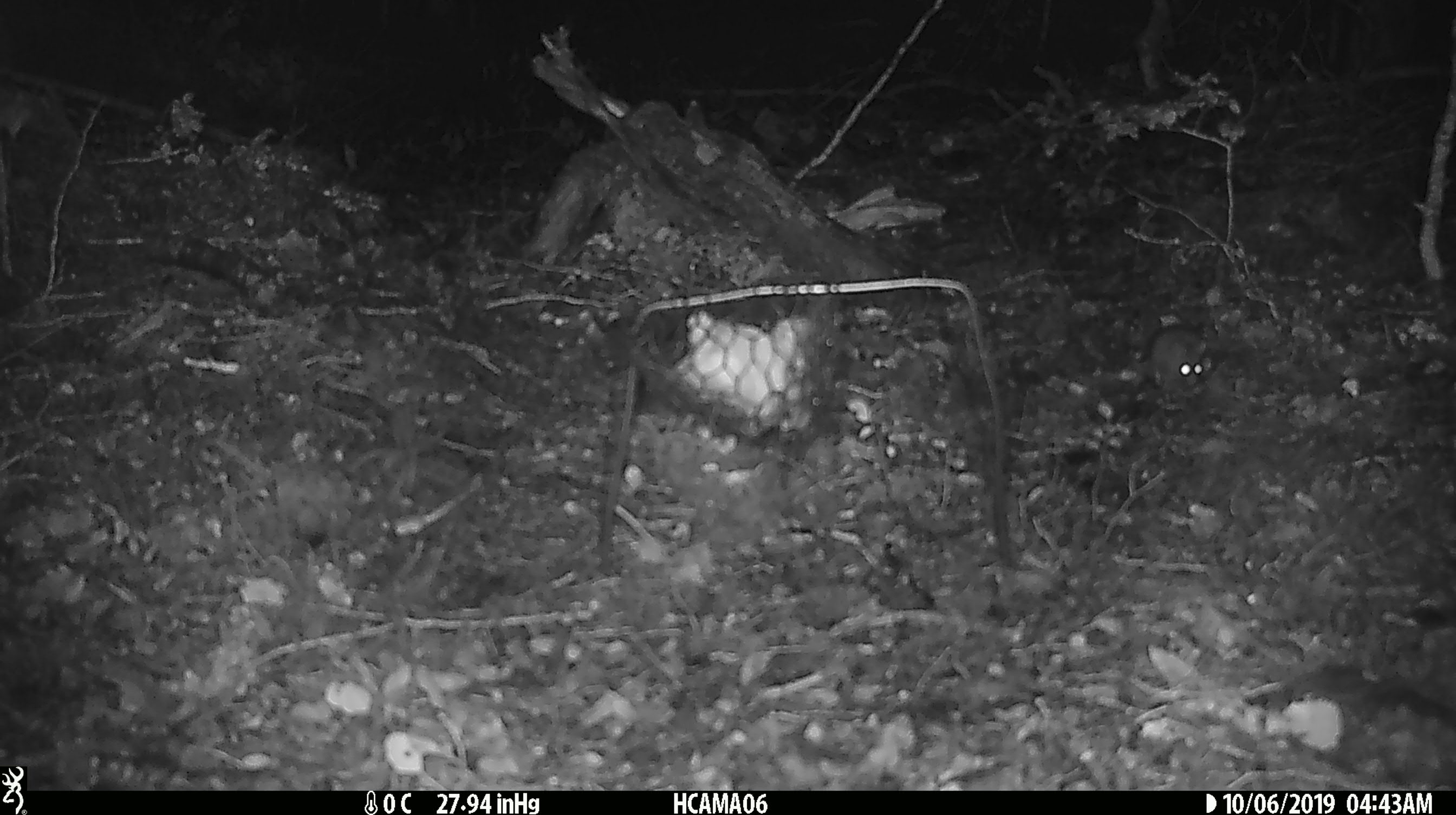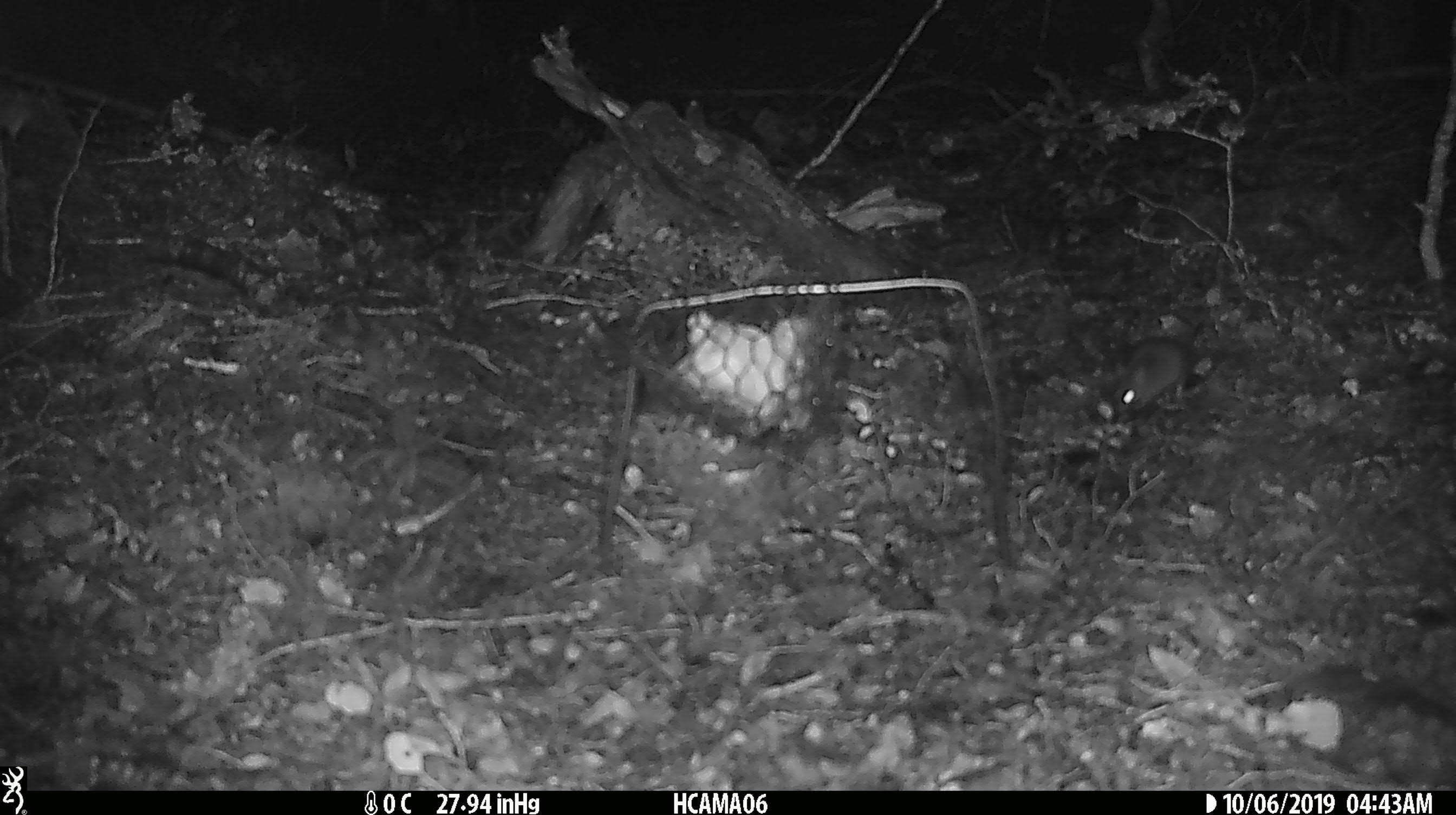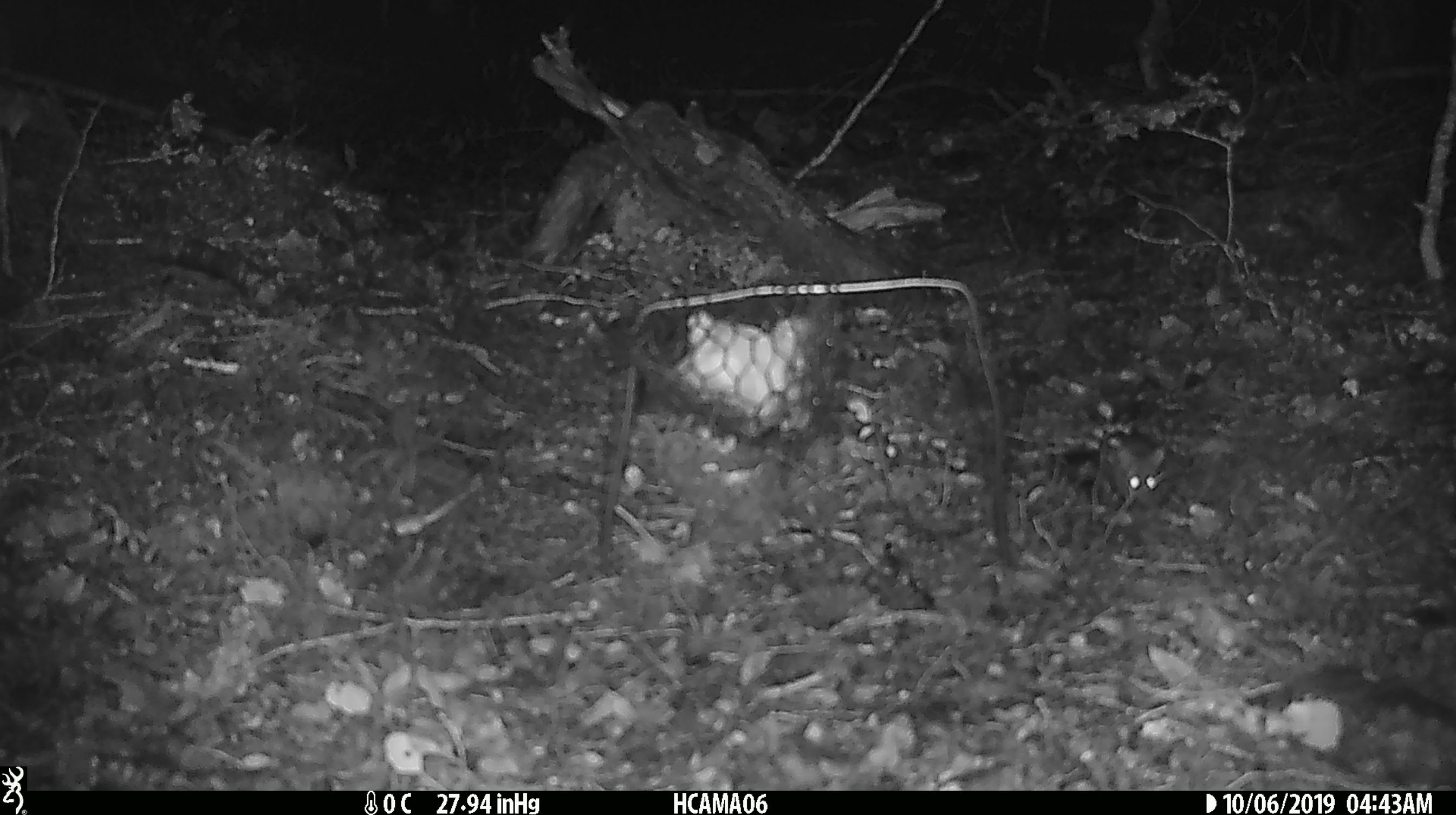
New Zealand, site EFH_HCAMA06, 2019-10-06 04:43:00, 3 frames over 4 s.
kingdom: Animalia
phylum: Chordata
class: Mammalia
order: Rodentia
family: Muridae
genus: Mus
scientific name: Mus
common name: mouse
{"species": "mouse (Mus)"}